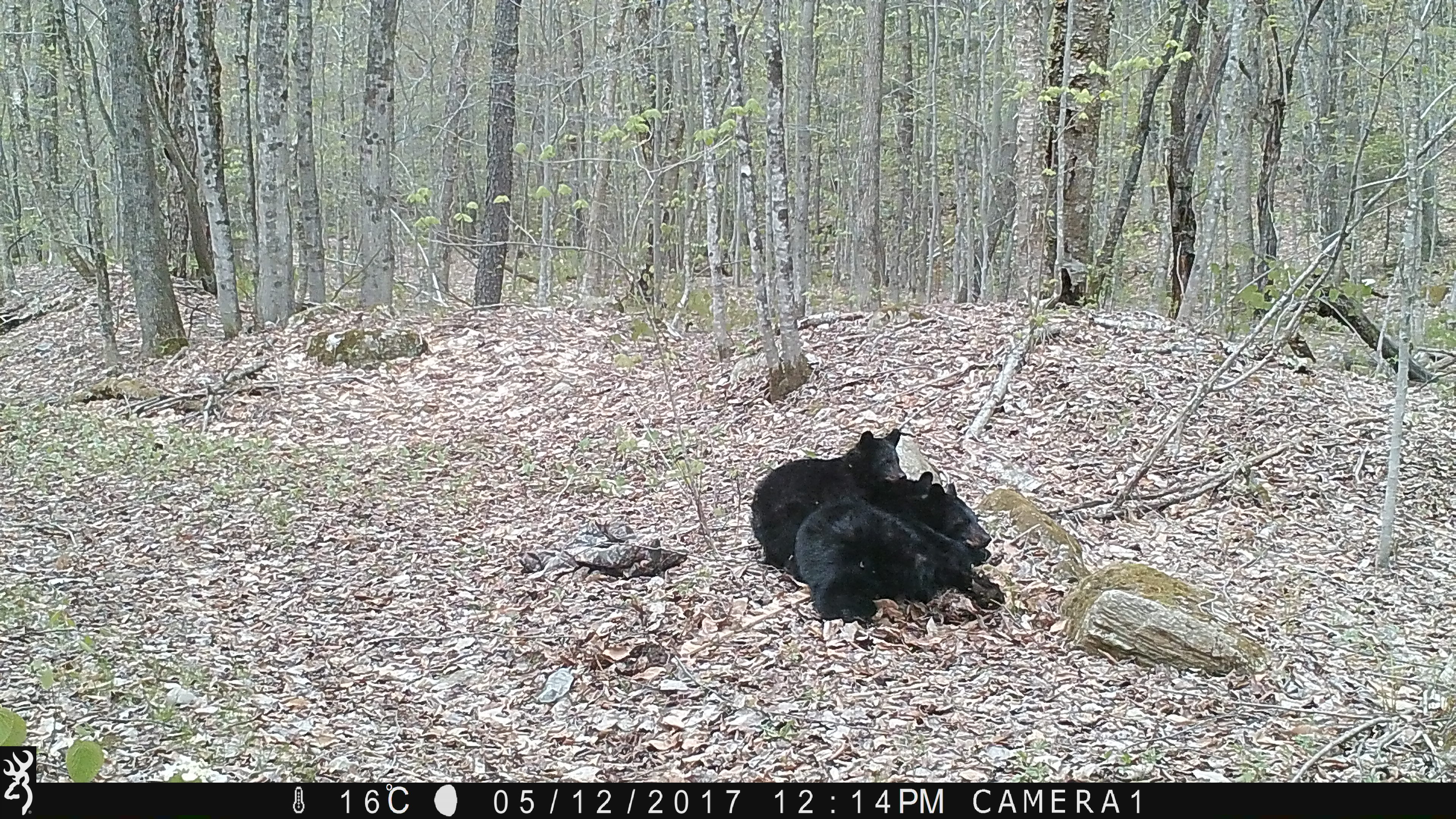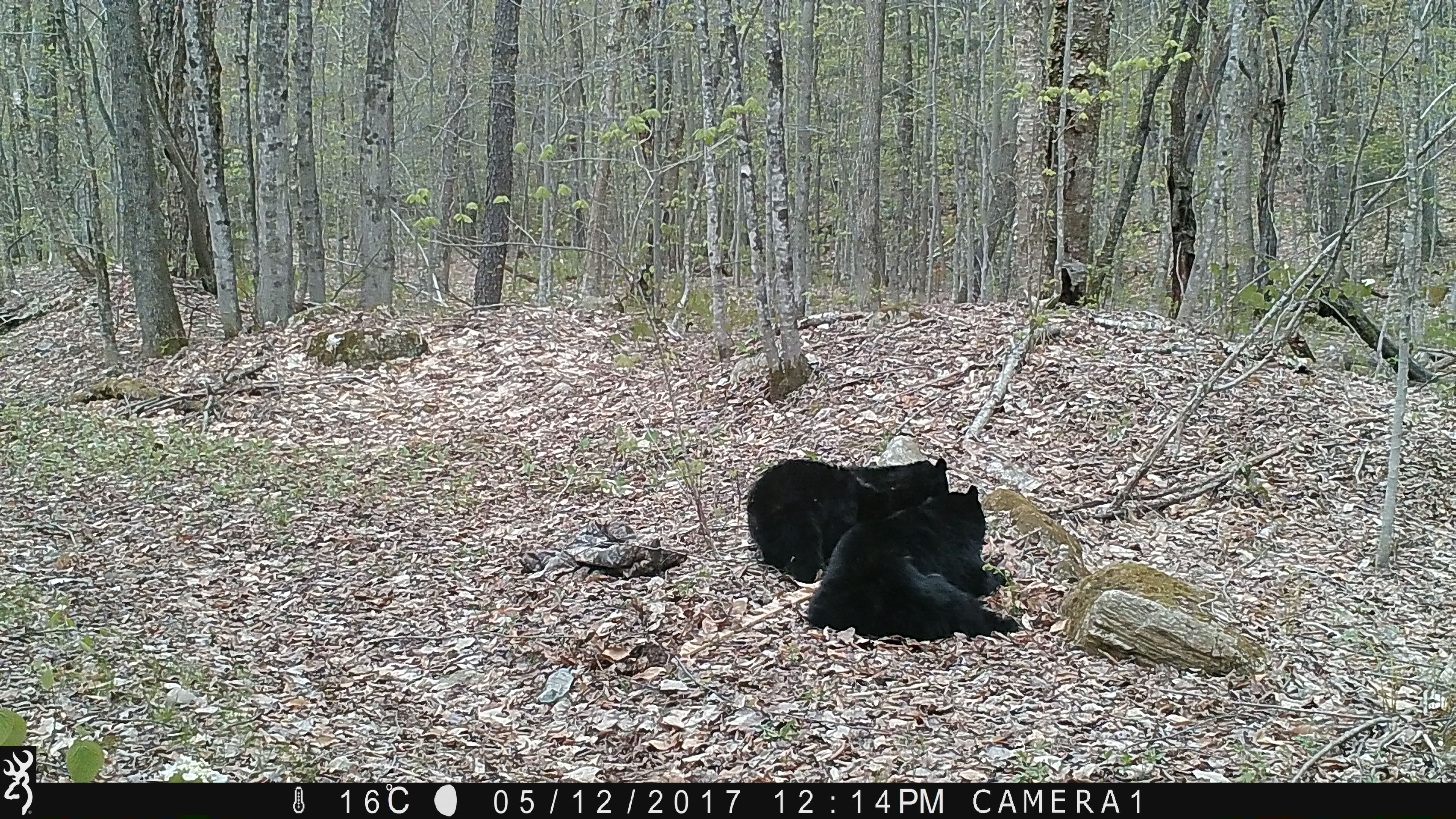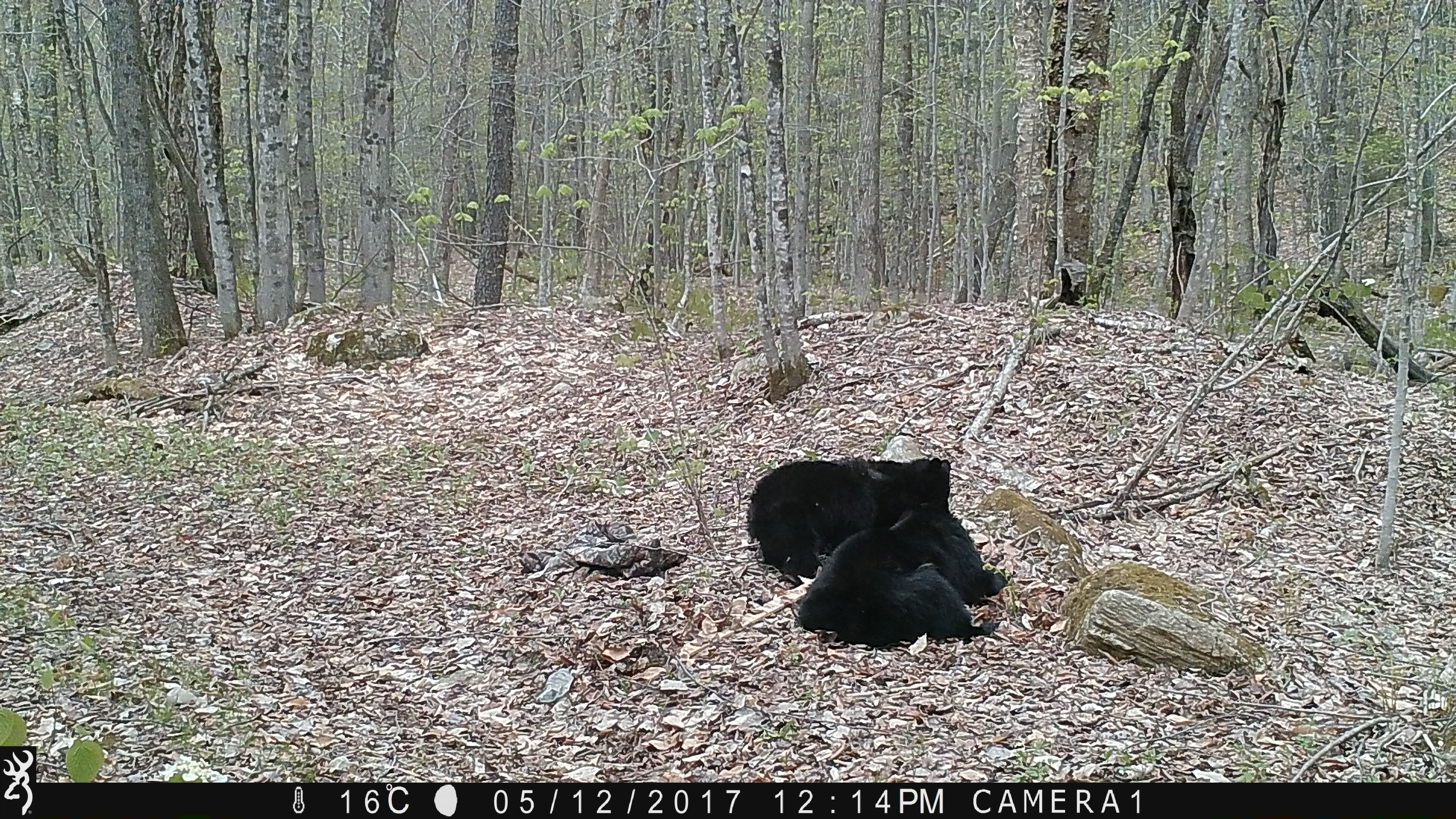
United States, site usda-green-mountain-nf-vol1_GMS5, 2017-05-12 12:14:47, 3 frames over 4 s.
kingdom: Animalia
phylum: Chordata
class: Mammalia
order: Carnivora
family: Ursidae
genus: Ursus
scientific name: Ursus americanus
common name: black bear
Black bear (Ursus americanus).